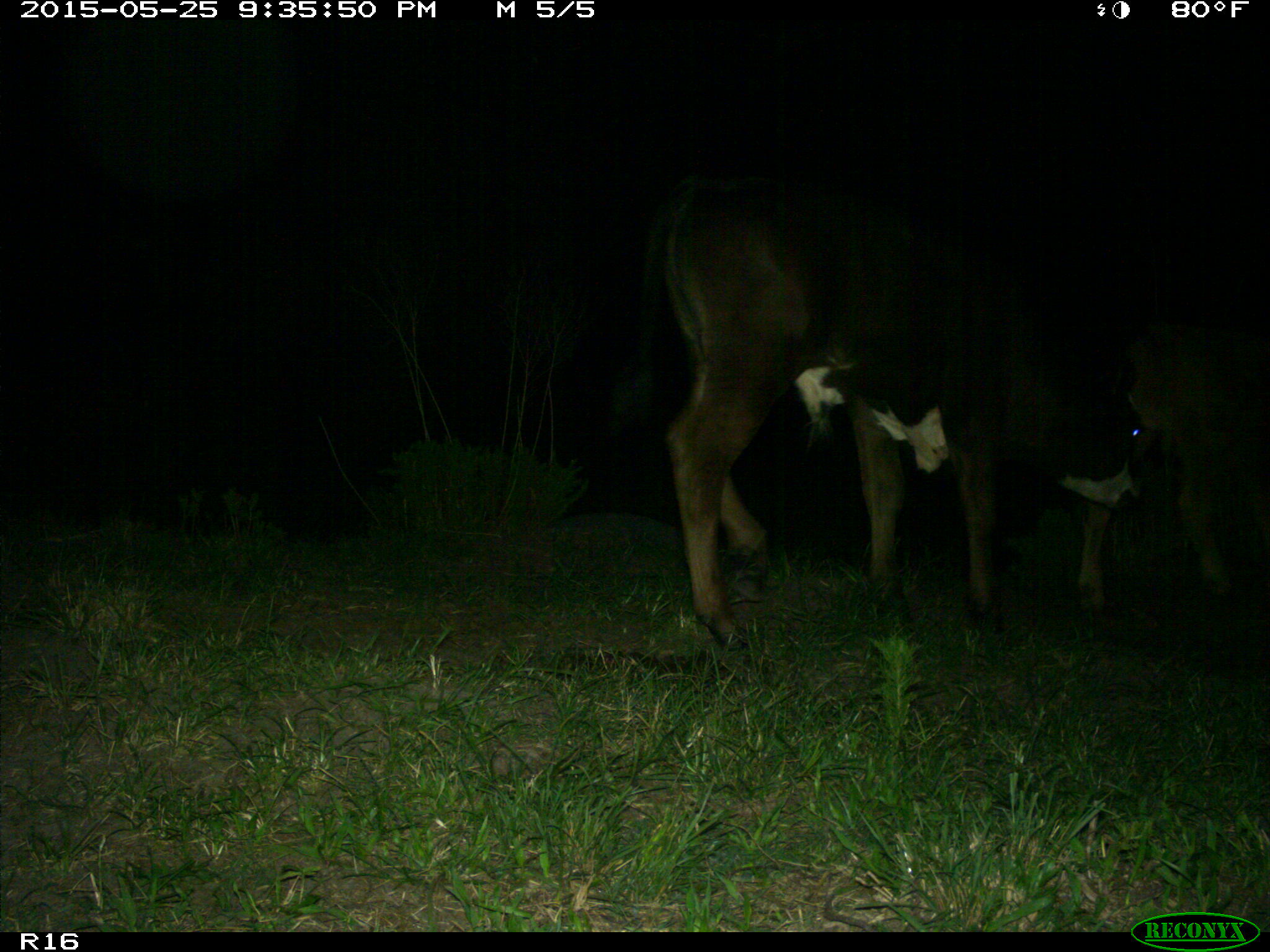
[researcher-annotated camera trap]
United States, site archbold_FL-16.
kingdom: Animalia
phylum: Chordata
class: Mammalia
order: Artiodactyla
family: Bovidae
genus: Bos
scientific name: Bos taurus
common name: domestic cow